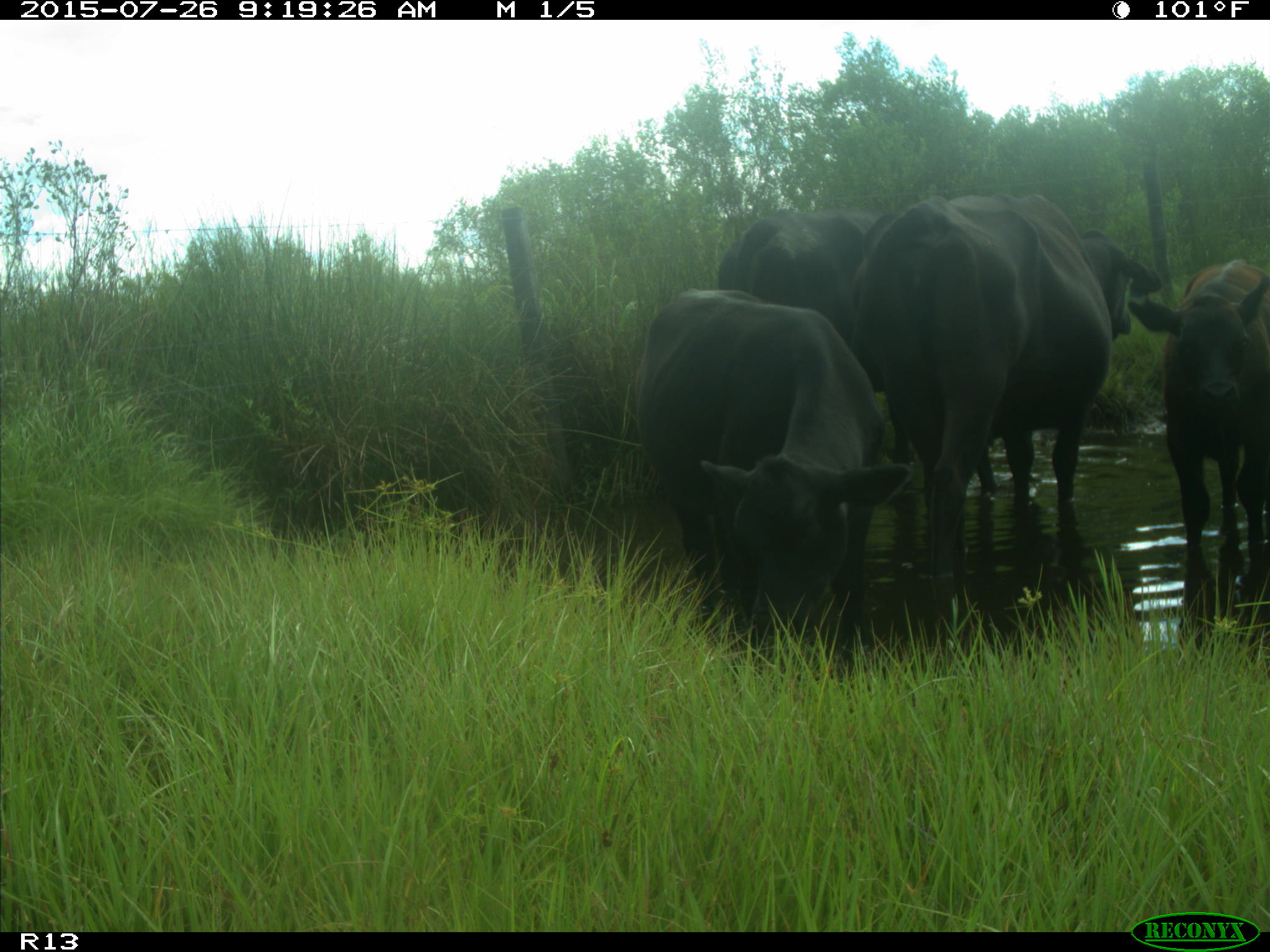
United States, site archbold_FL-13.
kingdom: Animalia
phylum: Chordata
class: Mammalia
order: Artiodactyla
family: Bovidae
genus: Bos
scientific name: Bos taurus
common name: domestic cow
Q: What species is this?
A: Bos taurus (domestic cow).